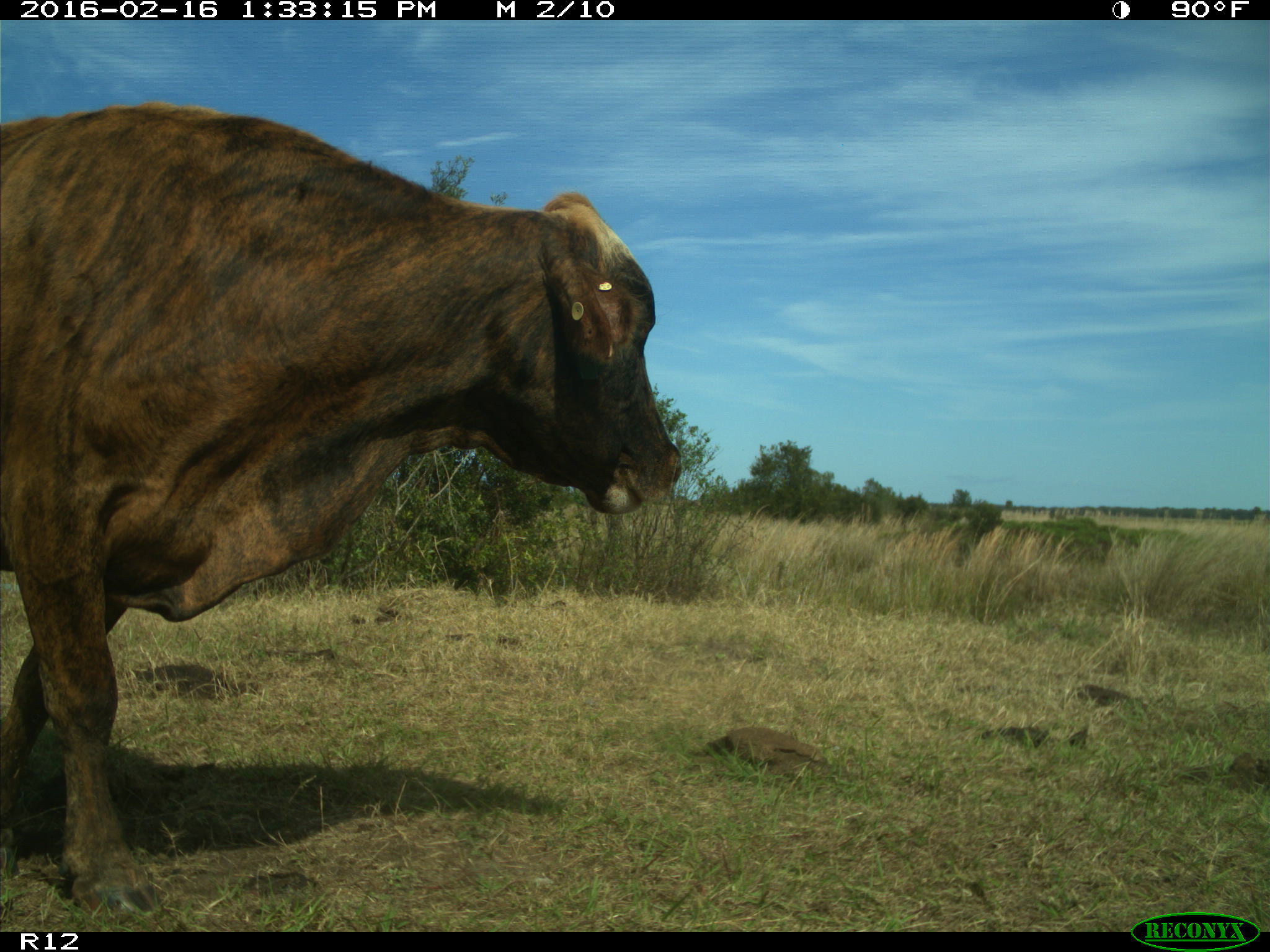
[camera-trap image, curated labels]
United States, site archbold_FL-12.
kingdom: Animalia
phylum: Chordata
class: Mammalia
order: Artiodactyla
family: Bovidae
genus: Bos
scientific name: Bos taurus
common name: domestic cow